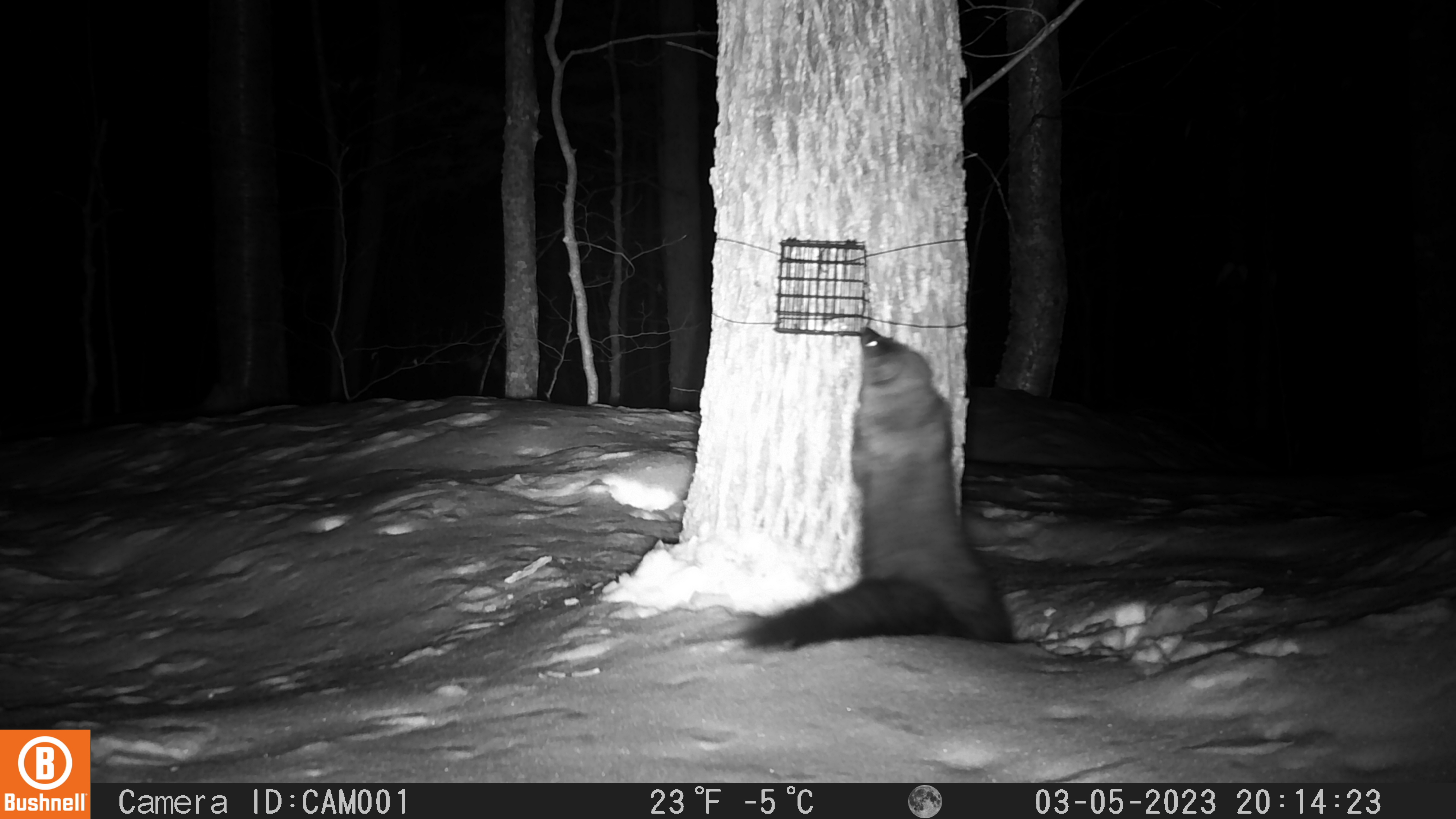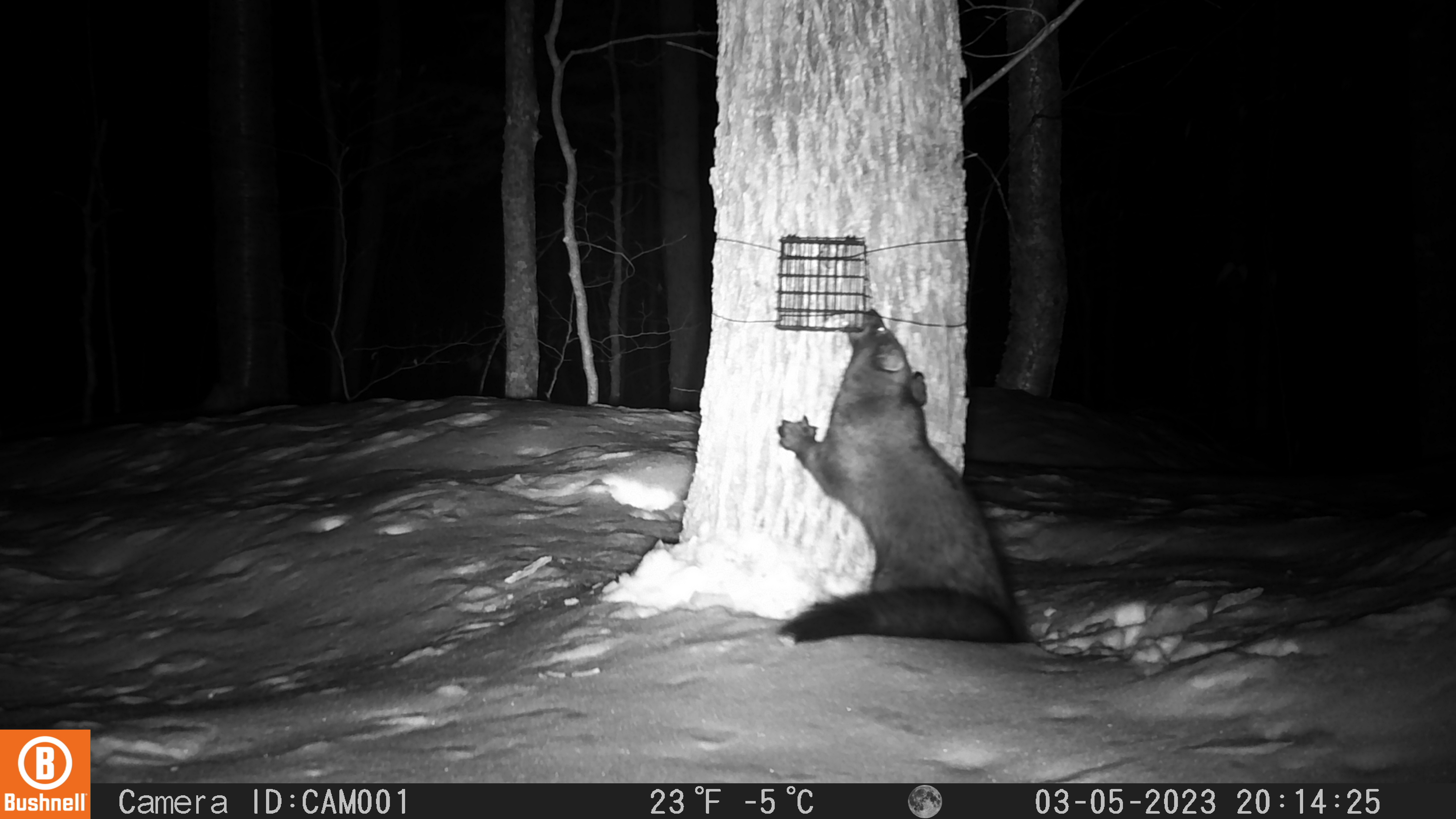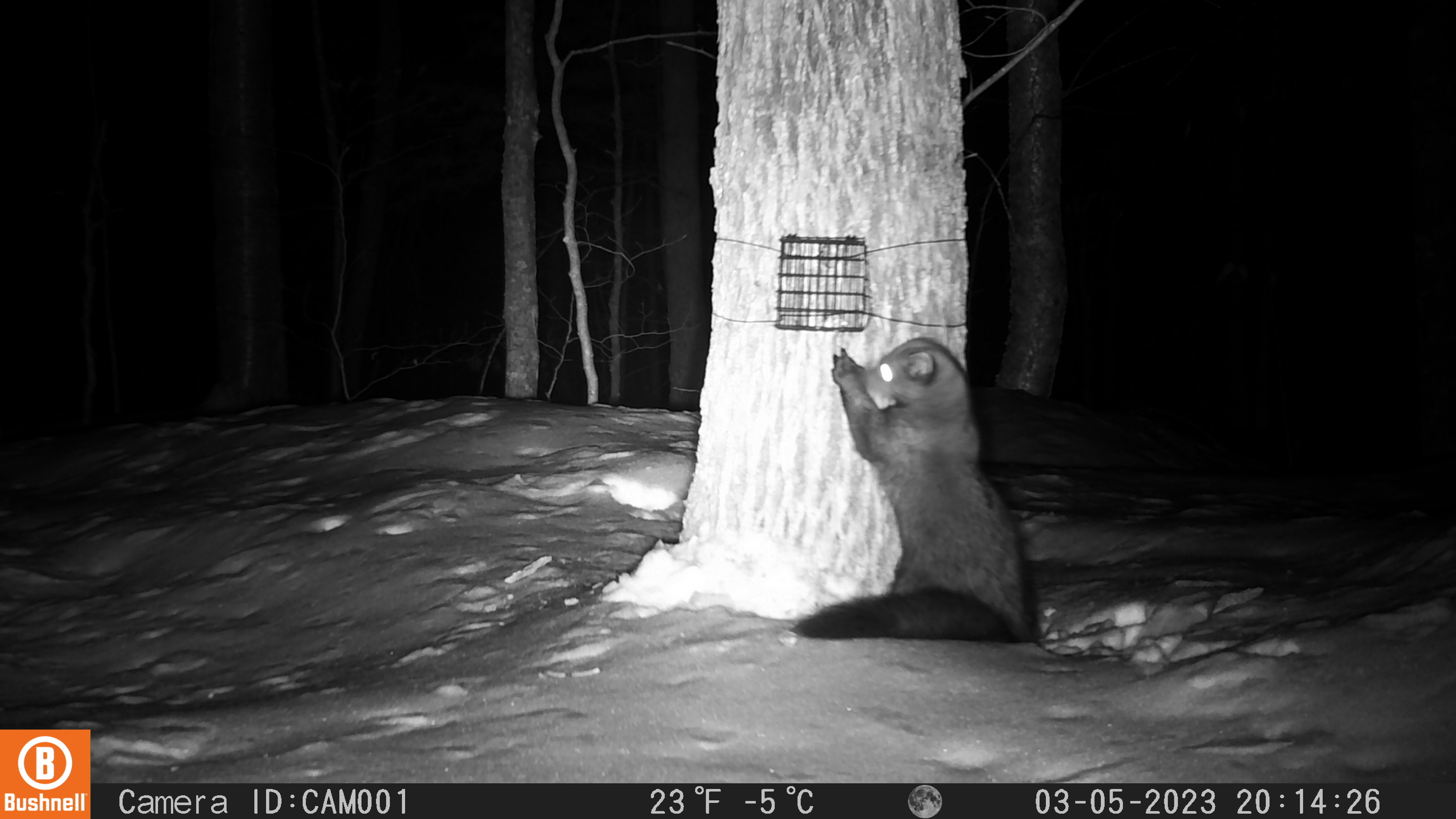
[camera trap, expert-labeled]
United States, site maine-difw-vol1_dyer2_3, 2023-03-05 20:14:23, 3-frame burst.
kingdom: Animalia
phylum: Chordata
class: Mammalia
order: Carnivora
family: Mustelidae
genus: Pekania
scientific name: Pekania pennanti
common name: fisher